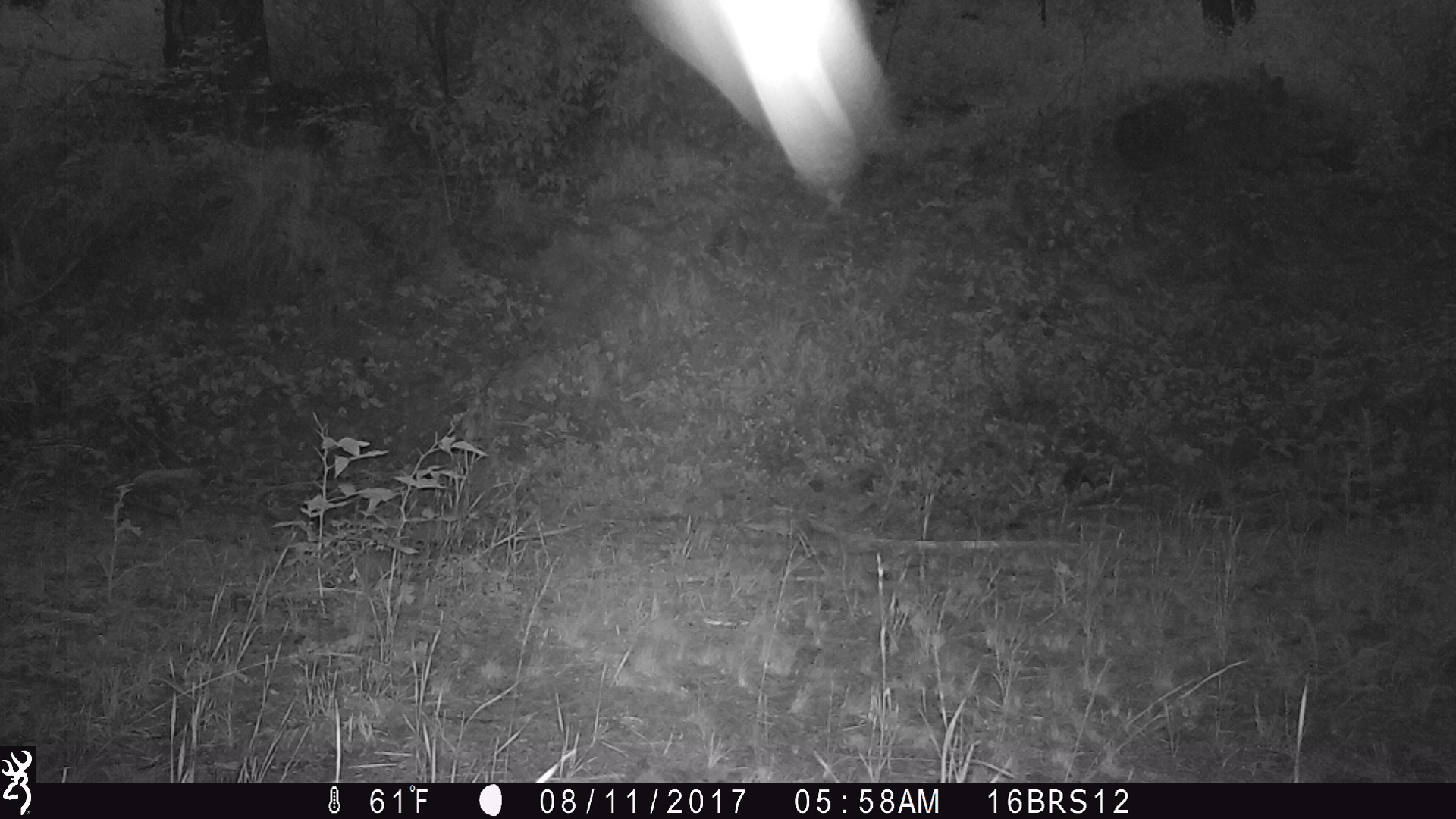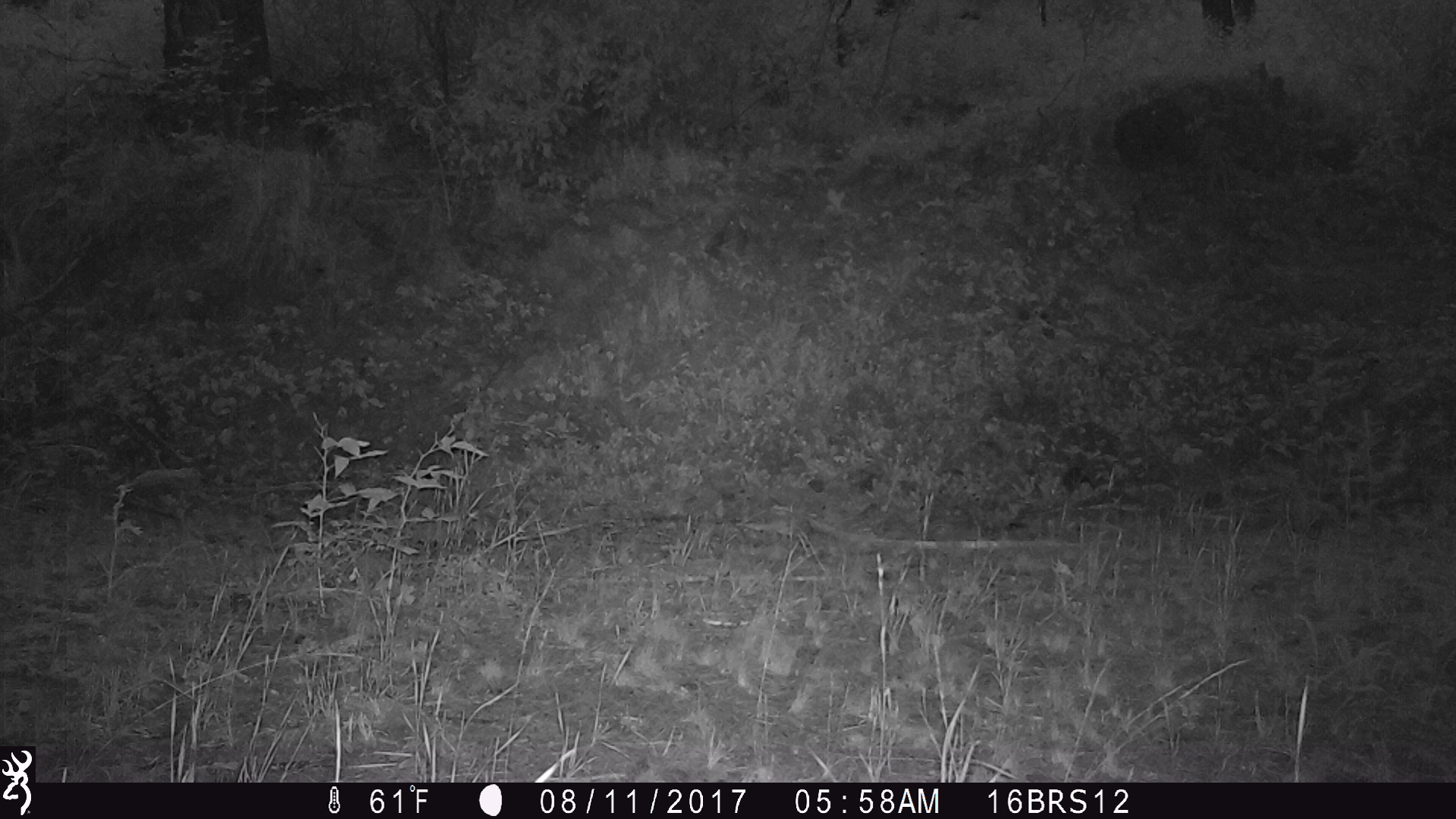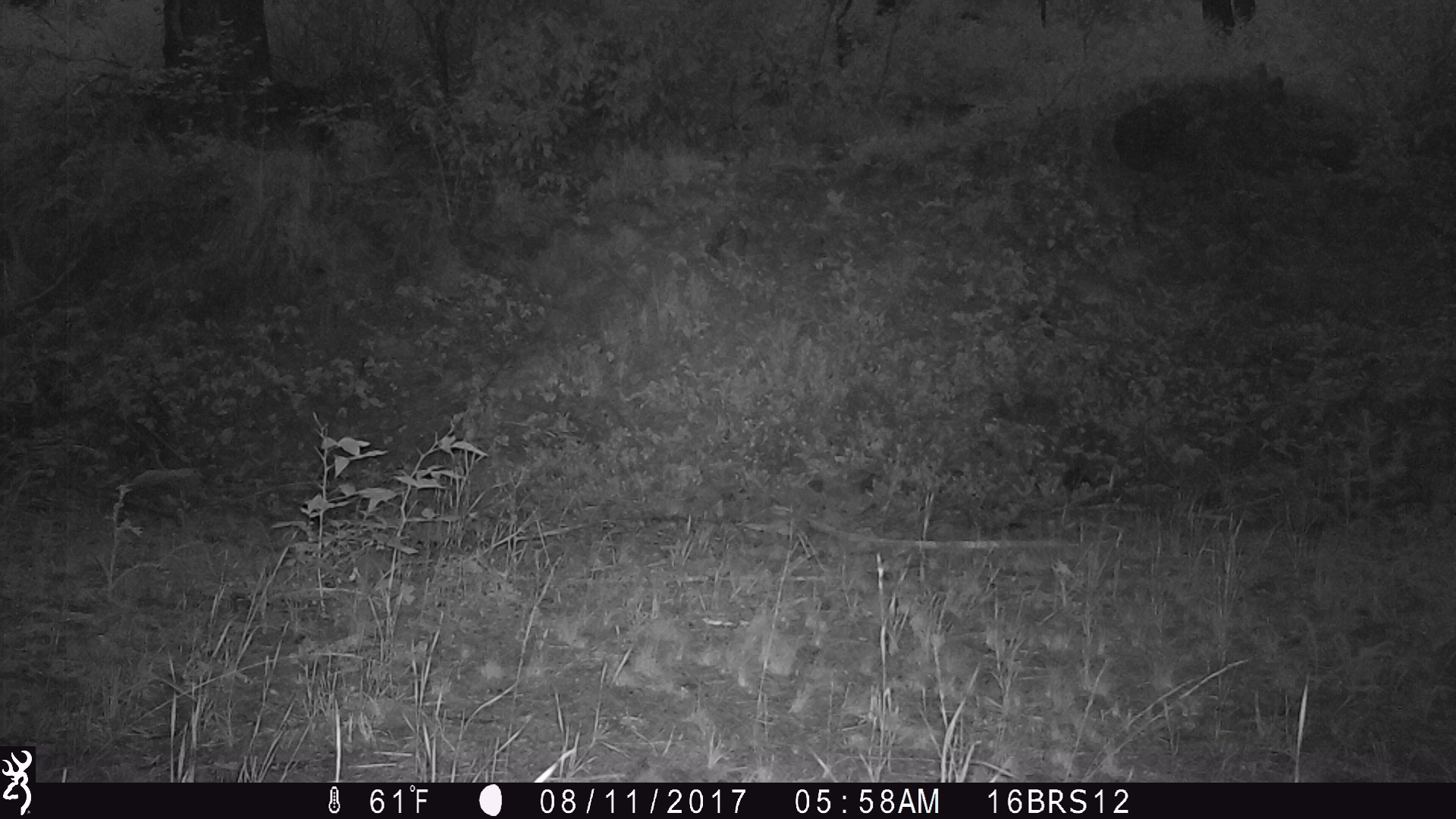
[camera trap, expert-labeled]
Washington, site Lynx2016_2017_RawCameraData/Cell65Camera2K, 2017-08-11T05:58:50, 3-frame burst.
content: unidentified animal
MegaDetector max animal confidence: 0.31